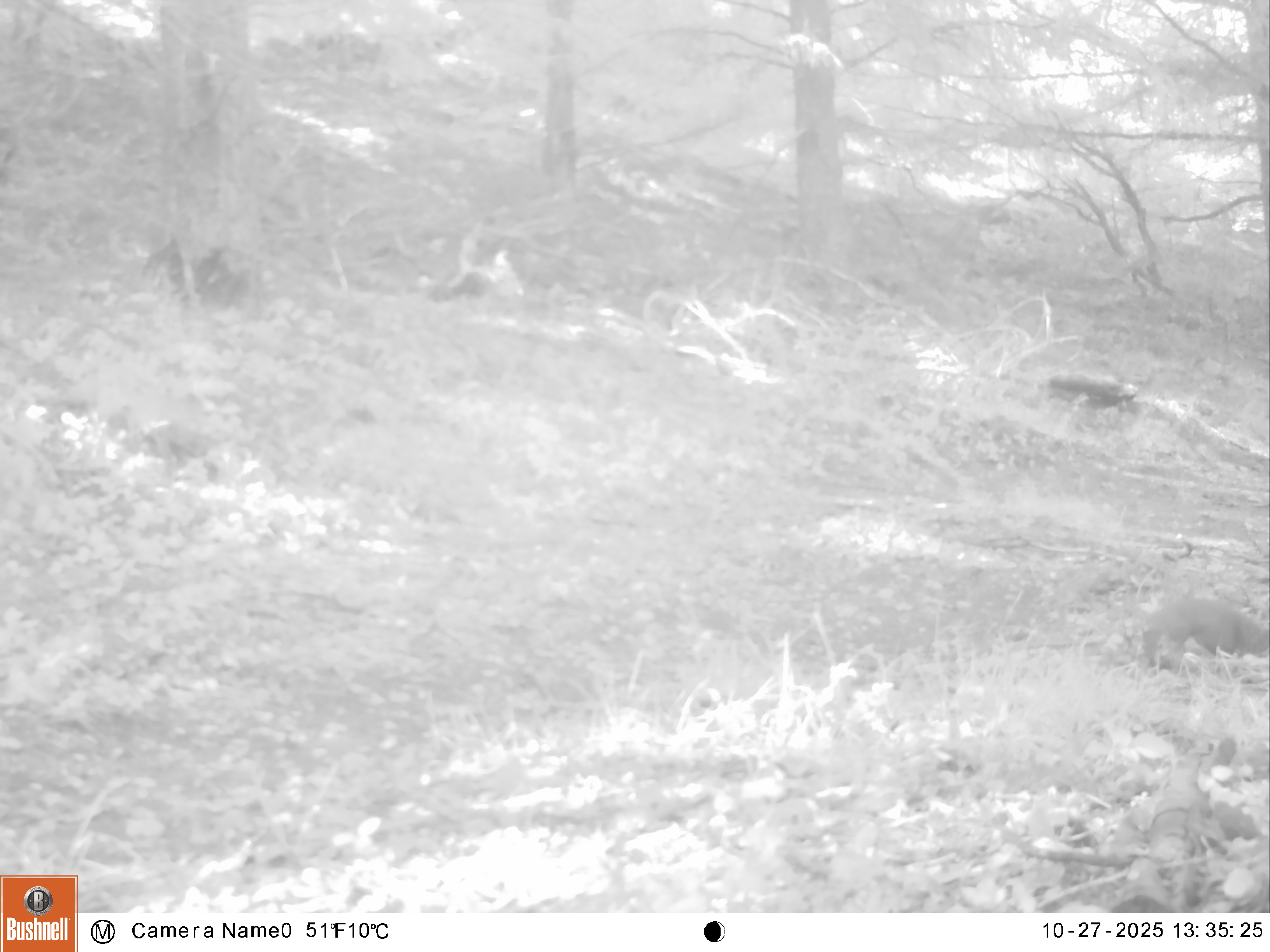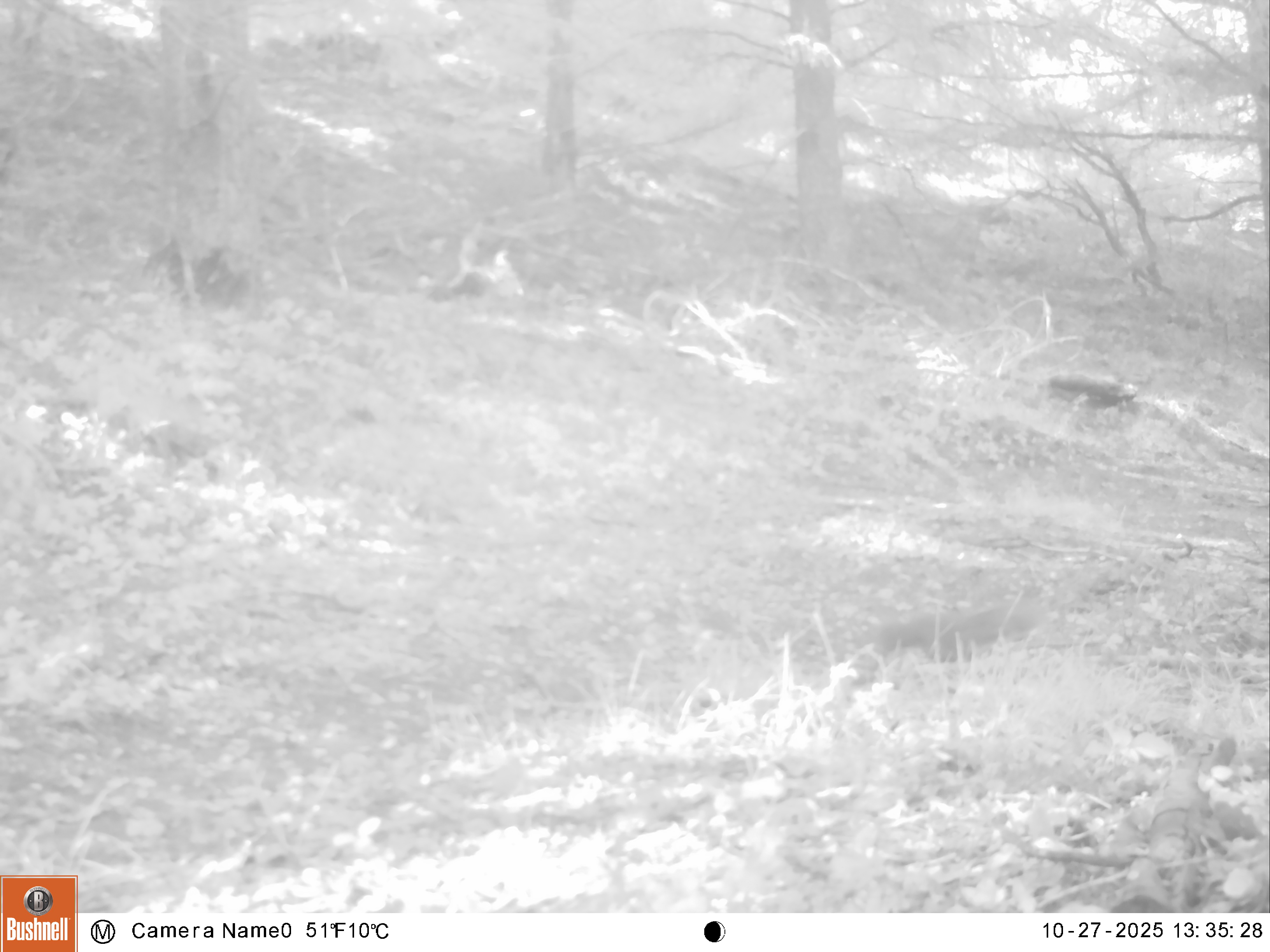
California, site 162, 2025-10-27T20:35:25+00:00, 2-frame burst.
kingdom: Animalia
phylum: Chordata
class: Mammalia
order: Rodentia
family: Sciuridae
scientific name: Sciuridae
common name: squirrel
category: unknown squirrel